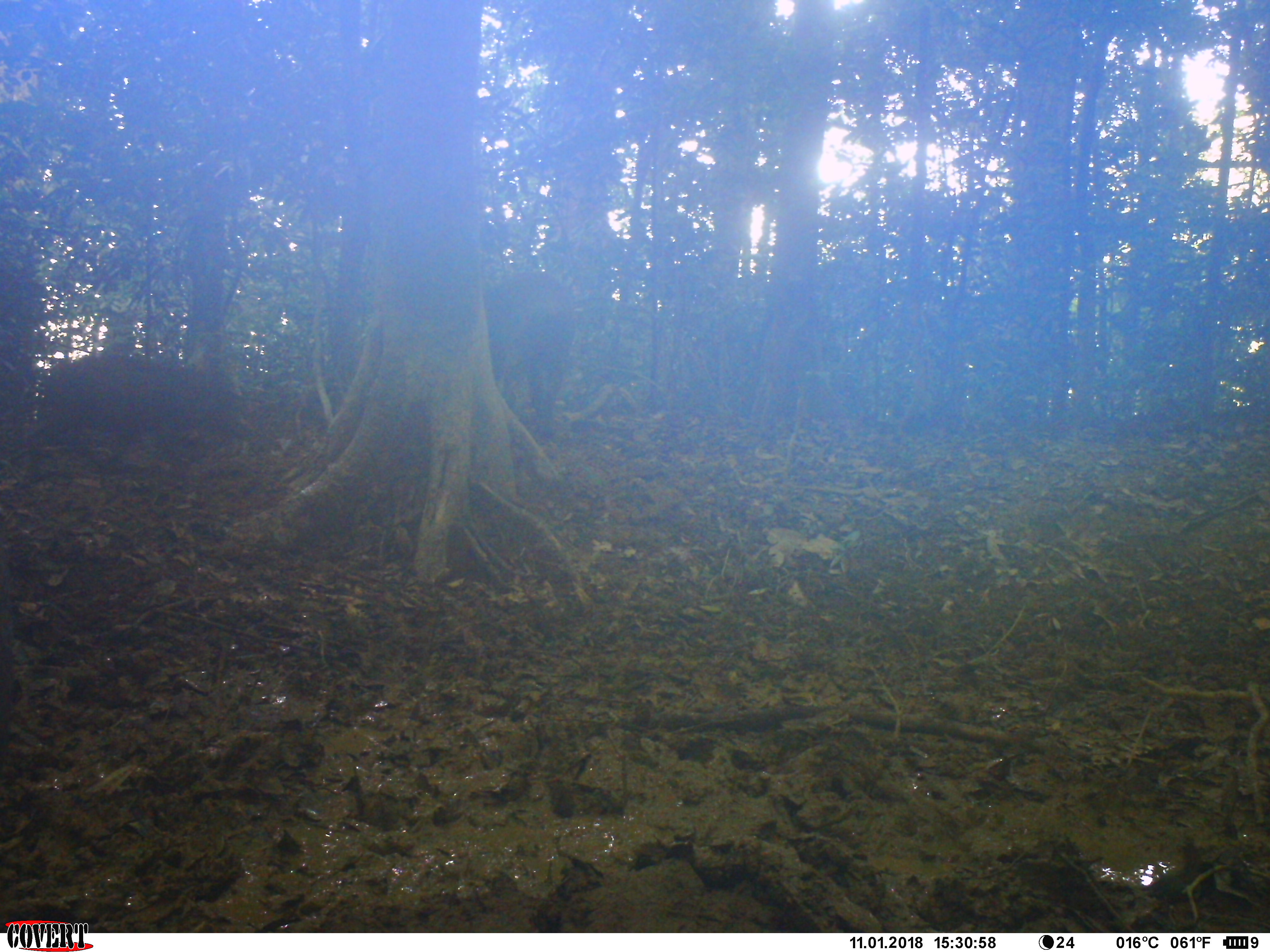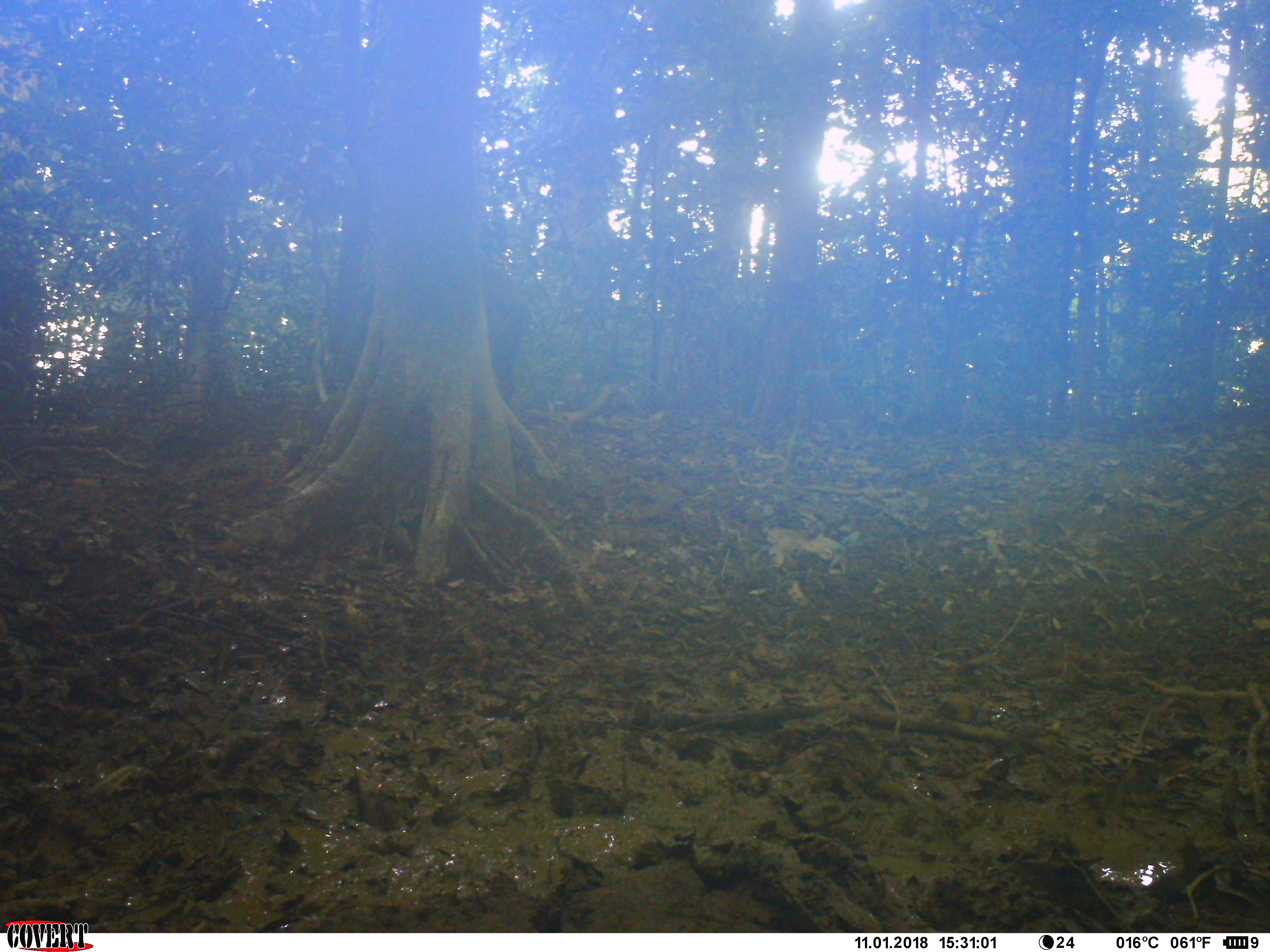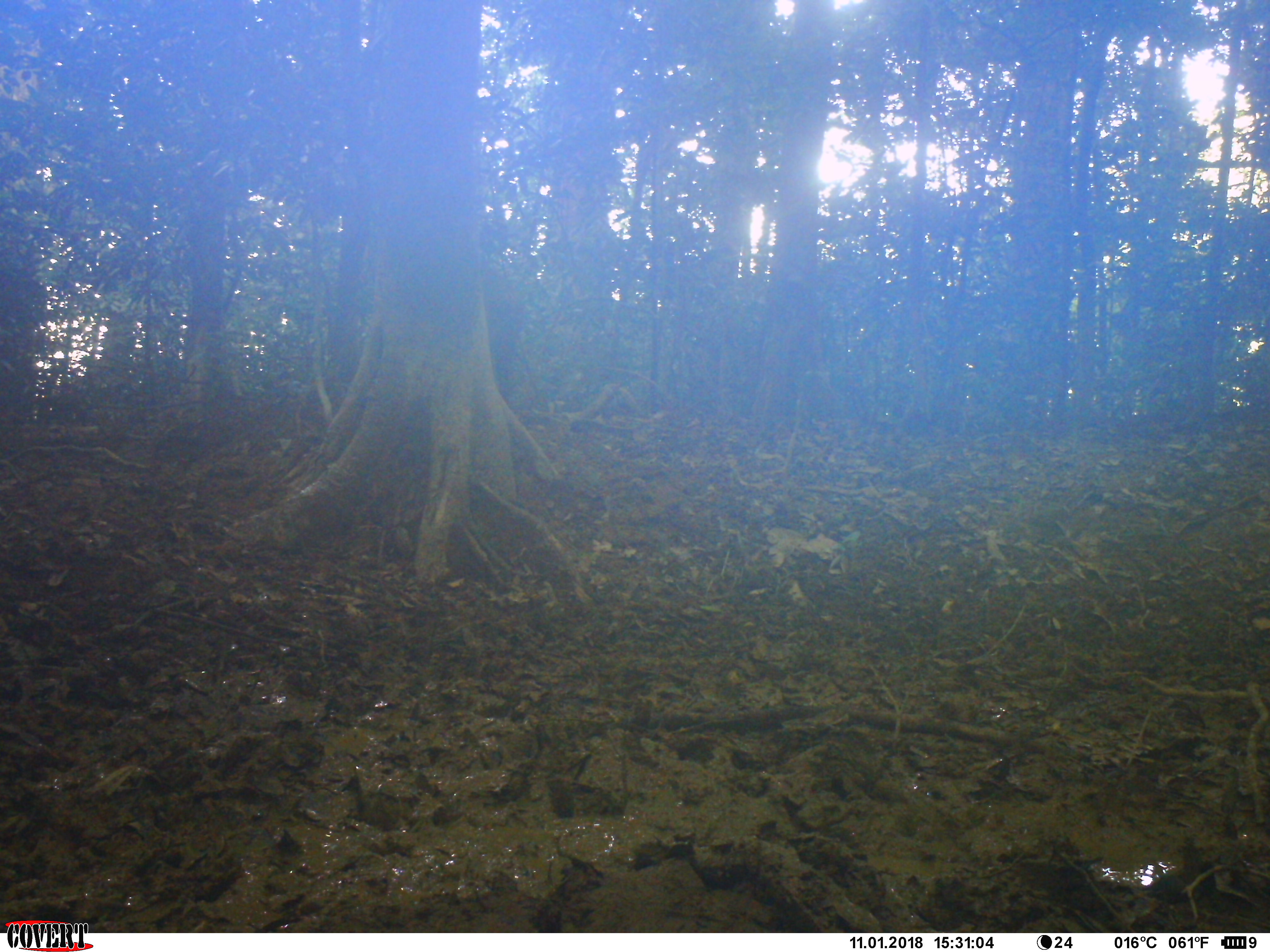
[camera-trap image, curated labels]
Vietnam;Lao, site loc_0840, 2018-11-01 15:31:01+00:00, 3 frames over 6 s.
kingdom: Animalia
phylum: Chordata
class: Mammalia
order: Artiodactyla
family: Suidae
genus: Sus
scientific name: Sus scrofa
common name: eurasian wild pig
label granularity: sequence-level